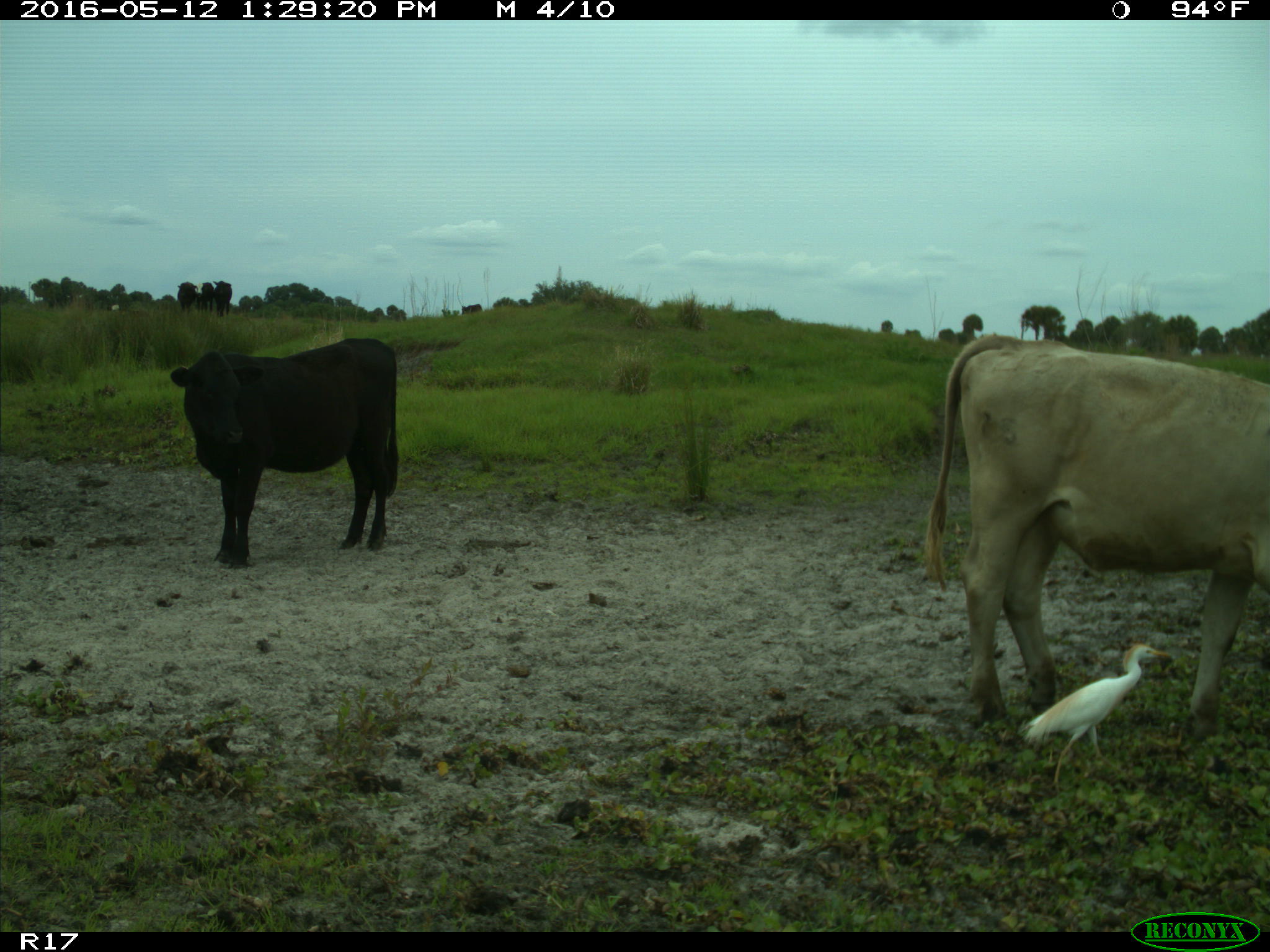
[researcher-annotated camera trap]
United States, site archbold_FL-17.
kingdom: Animalia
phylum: Chordata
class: Mammalia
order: Artiodactyla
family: Bovidae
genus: Bos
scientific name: Bos taurus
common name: domestic cow